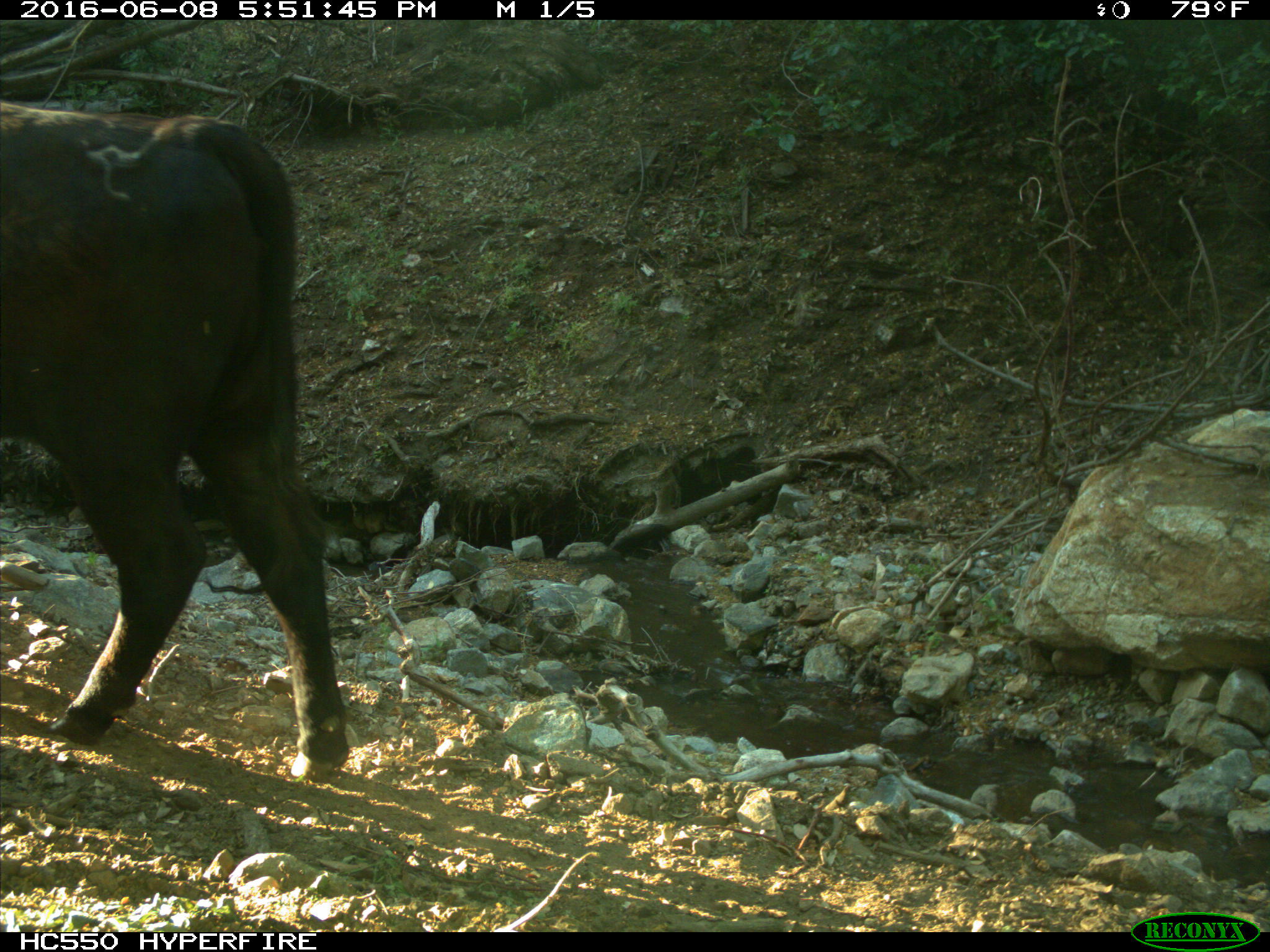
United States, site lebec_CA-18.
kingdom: Animalia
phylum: Chordata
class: Mammalia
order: Artiodactyla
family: Bovidae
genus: Bos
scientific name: Bos taurus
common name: domestic cow